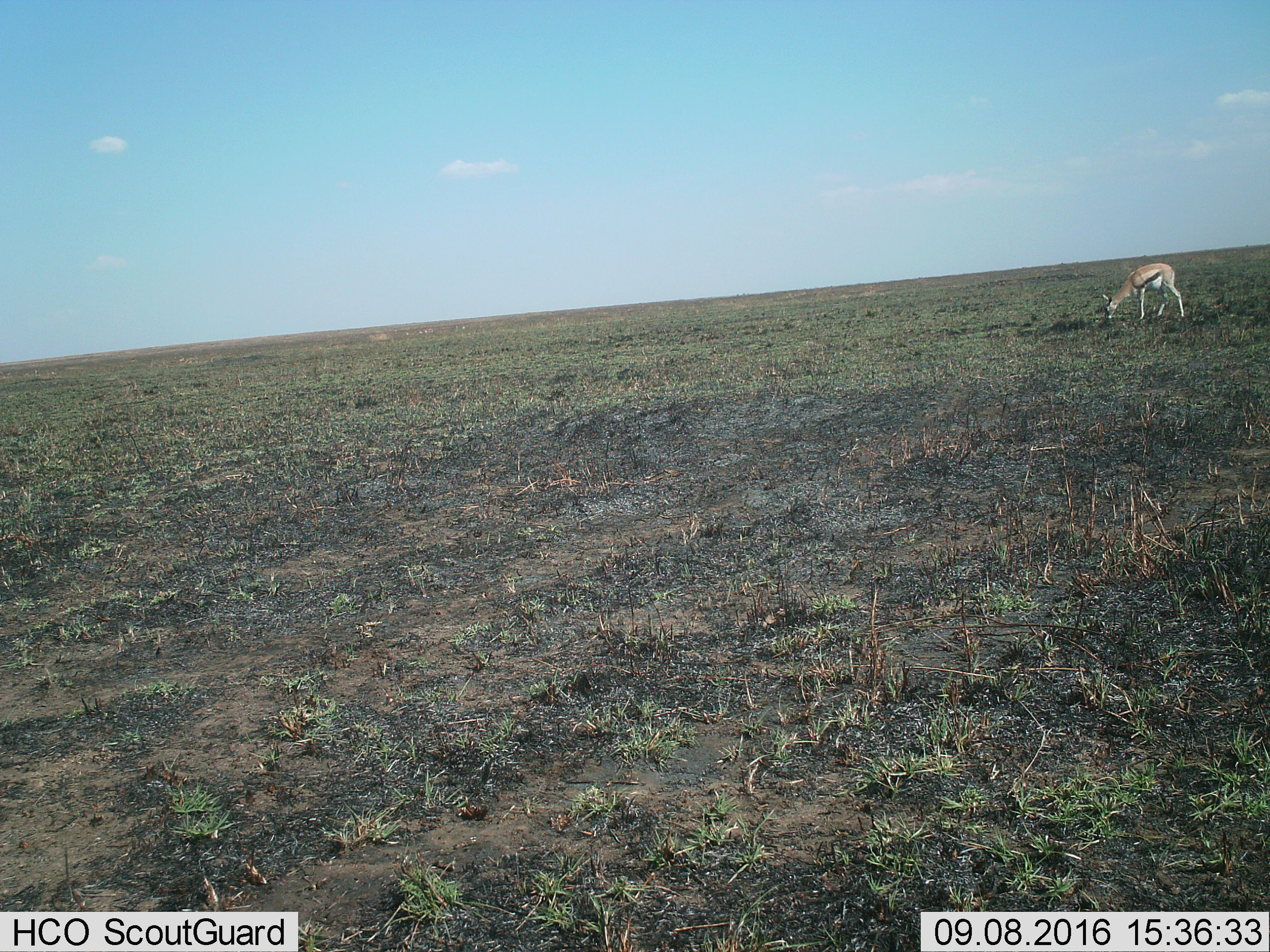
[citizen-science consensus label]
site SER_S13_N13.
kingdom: Animalia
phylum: Chordata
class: Mammalia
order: Artiodactyla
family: Bovidae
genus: Eudorcas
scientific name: Eudorcas thomsonii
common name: thomson's gazelle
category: gazellethomsons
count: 1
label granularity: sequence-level